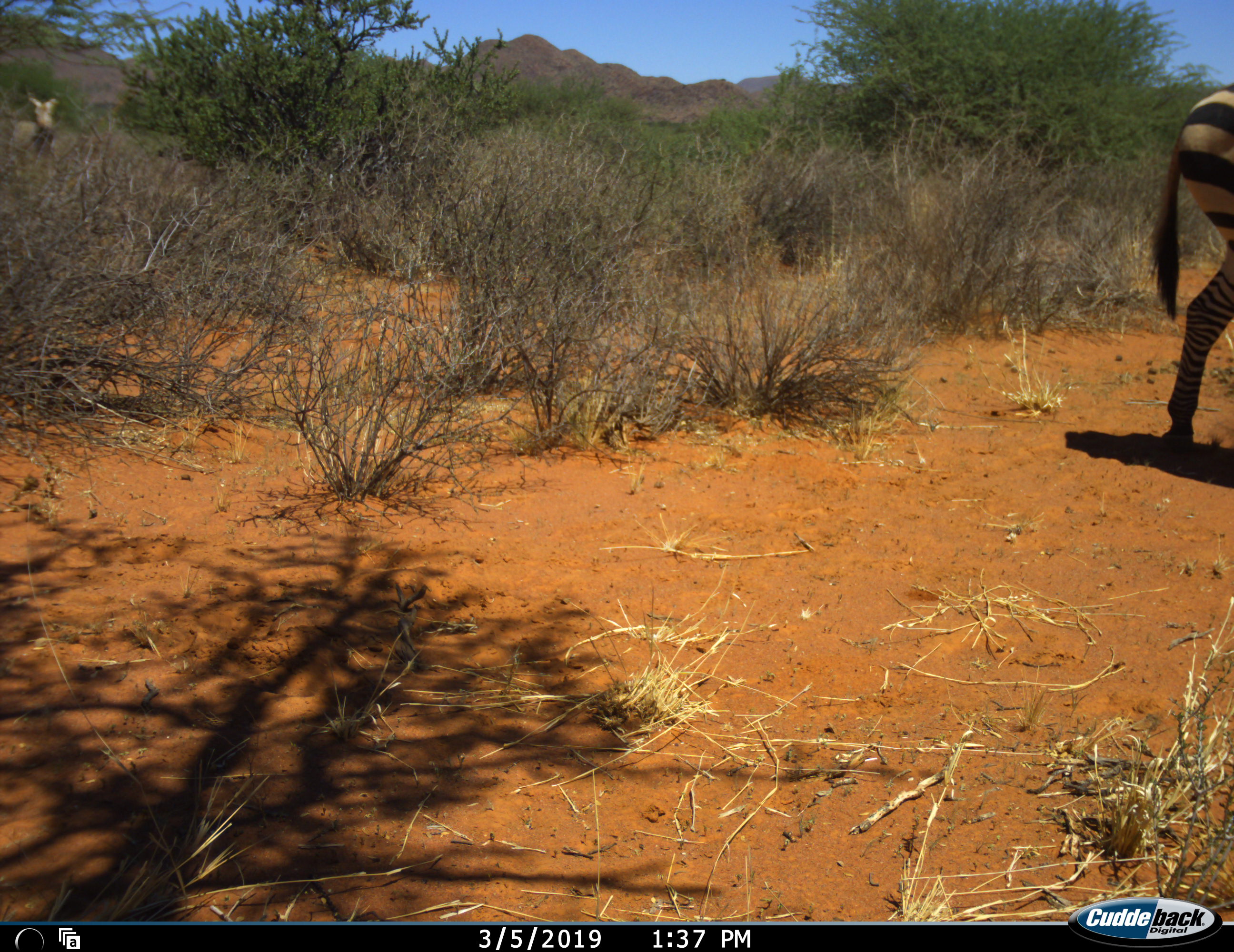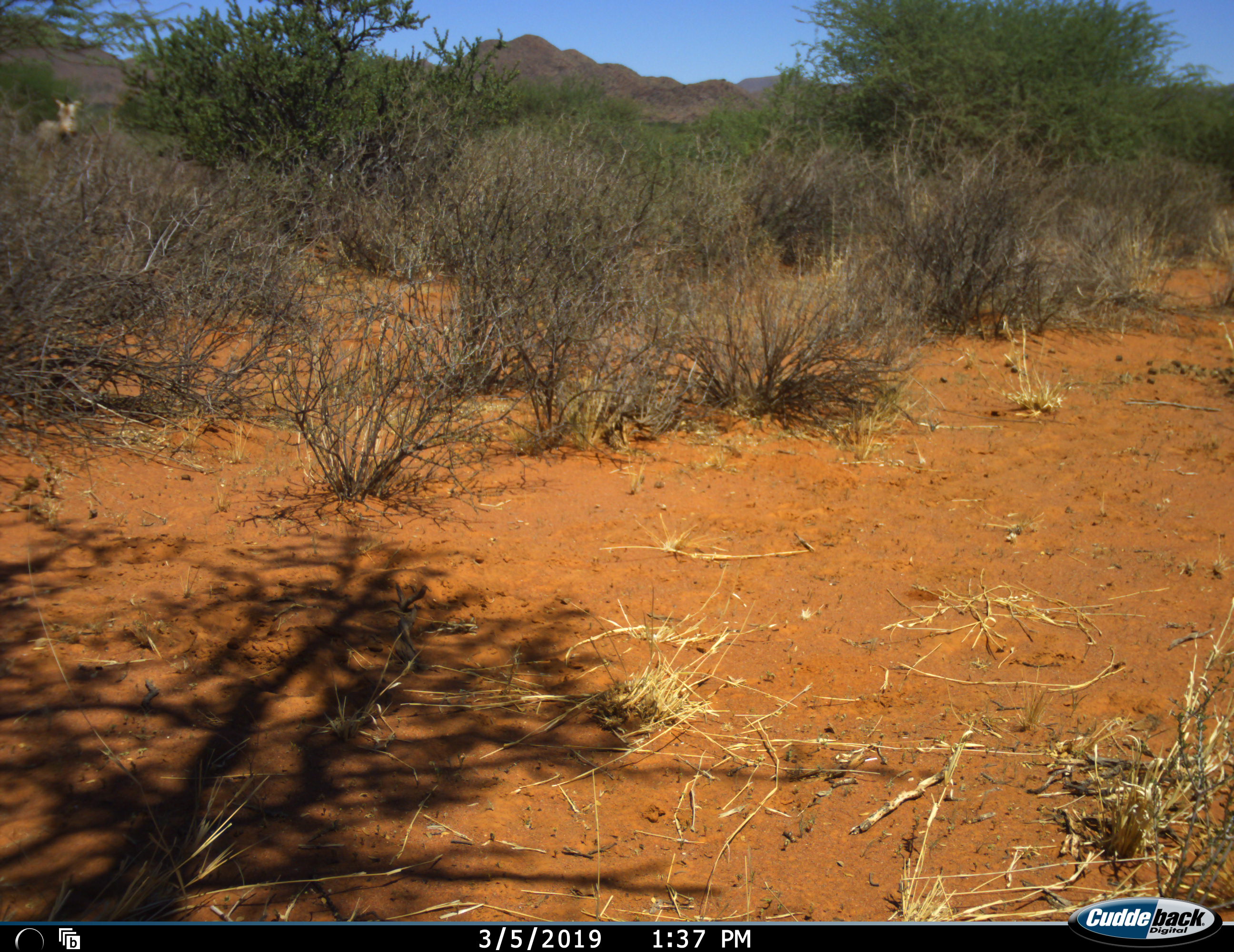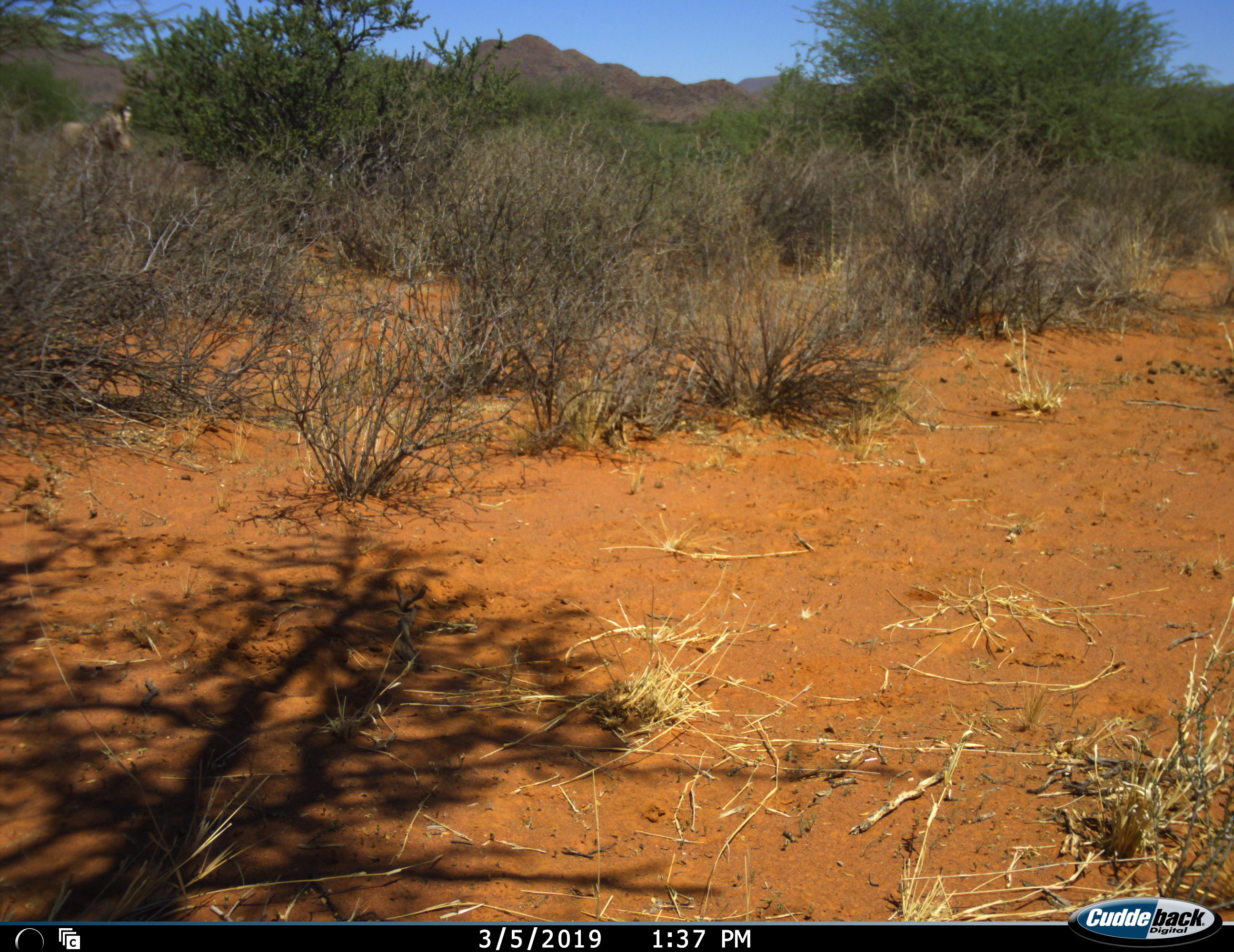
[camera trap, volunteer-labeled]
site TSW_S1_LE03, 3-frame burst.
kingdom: Animalia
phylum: Chordata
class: Mammalia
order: Perissodactyla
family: Equidae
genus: Equus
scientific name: Equus quagga burchellii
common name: burchell's zebra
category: zebraburchells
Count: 2.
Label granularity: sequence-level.